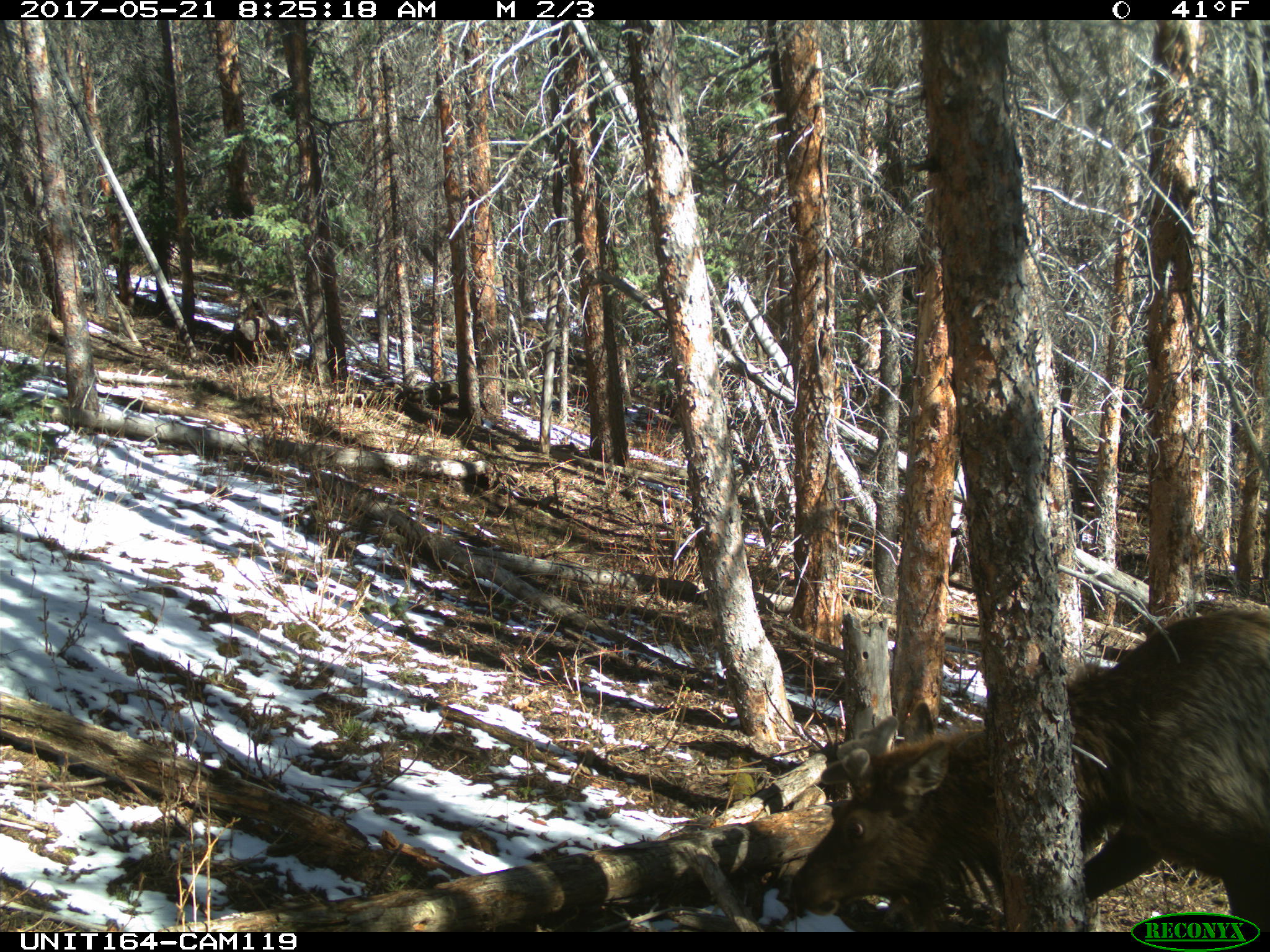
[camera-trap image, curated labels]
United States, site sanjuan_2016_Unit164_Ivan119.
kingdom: Animalia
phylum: Chordata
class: Mammalia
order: Artiodactyla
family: Cervidae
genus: Cervus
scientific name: Cervus elaphus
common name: red deer